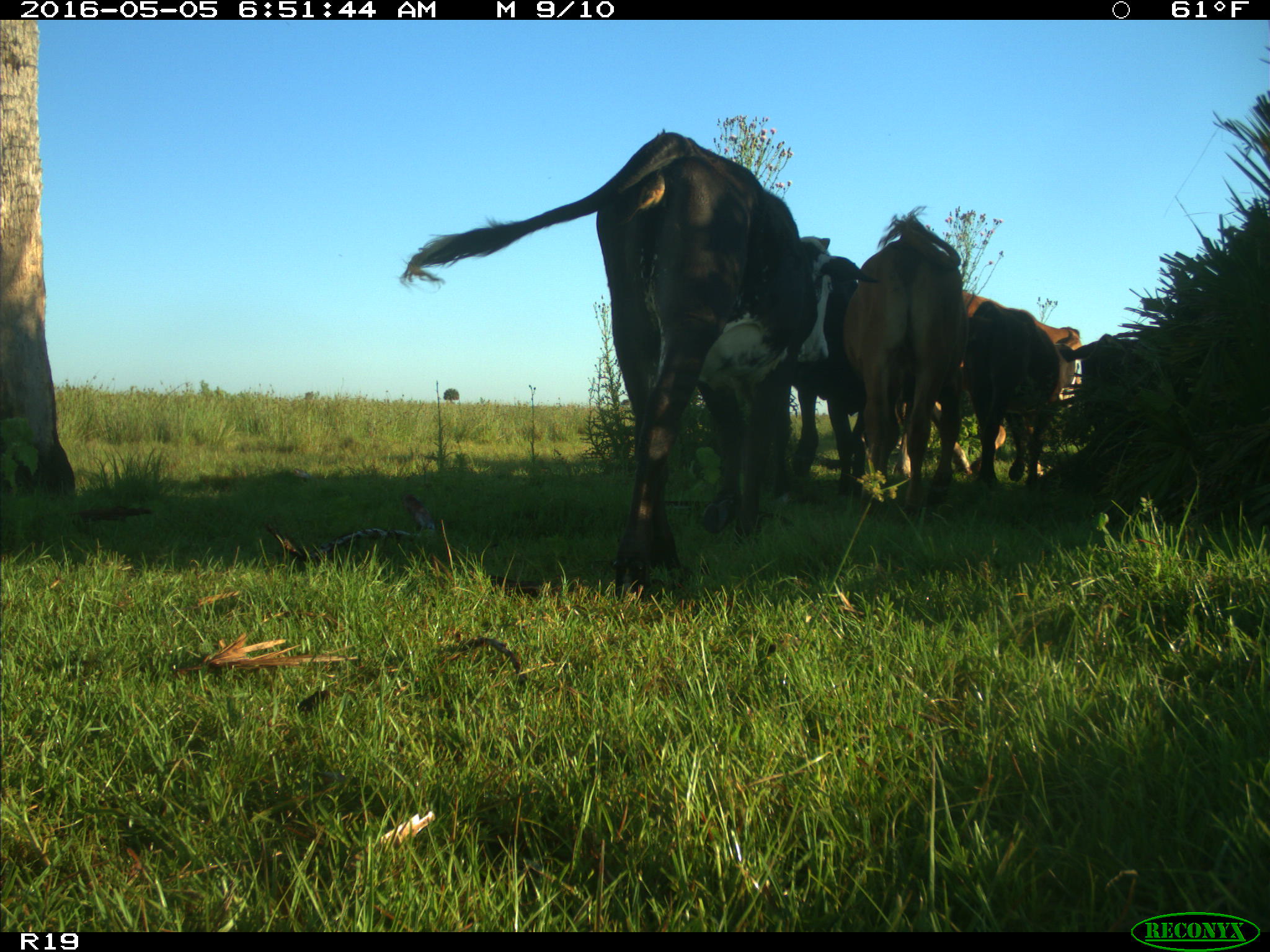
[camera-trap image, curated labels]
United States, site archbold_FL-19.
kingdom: Animalia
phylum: Chordata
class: Mammalia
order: Artiodactyla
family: Bovidae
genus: Bos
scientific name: Bos taurus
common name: domestic cow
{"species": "Bos taurus (domestic cow)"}